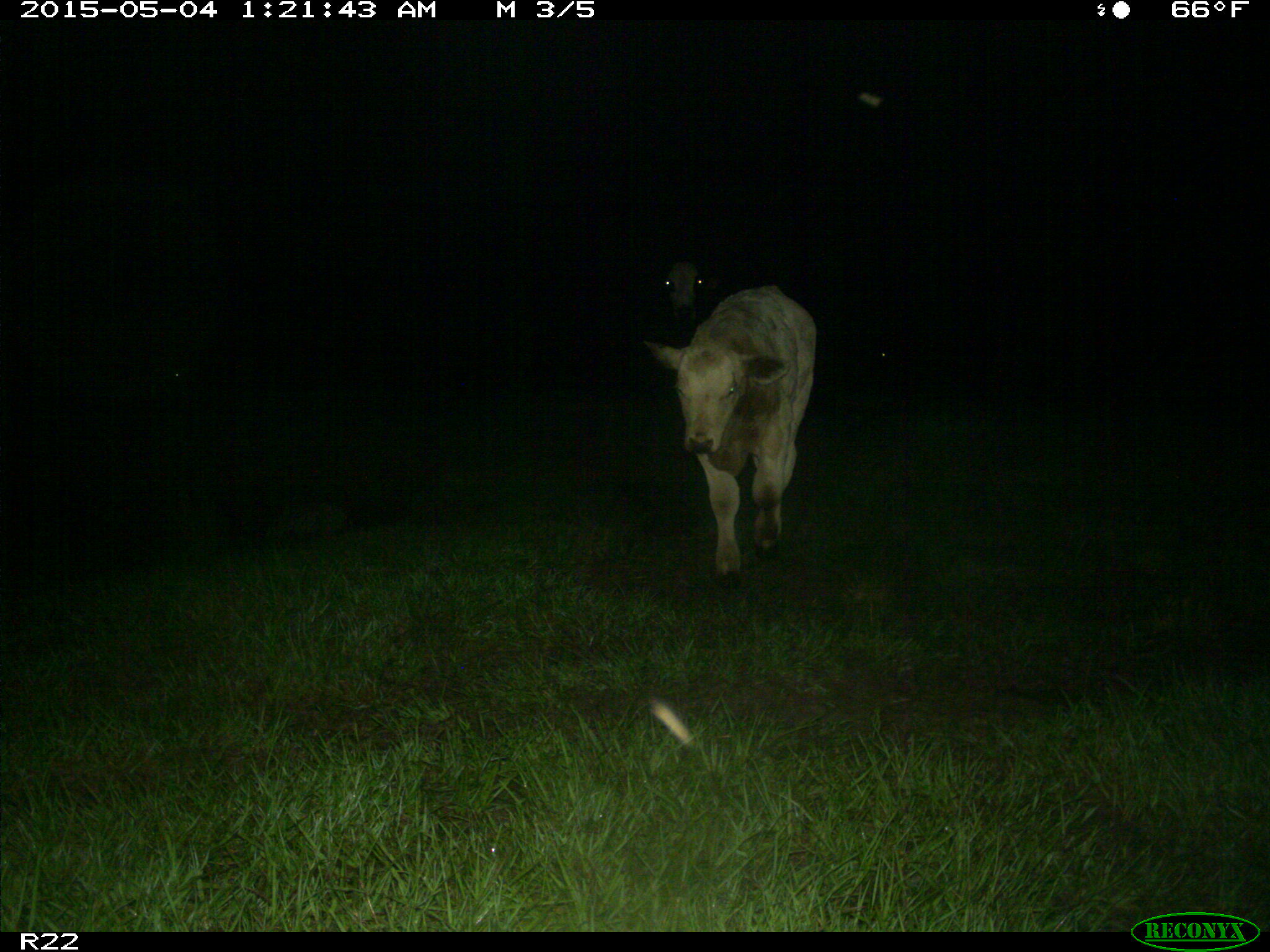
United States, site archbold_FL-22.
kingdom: Animalia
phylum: Chordata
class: Mammalia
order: Artiodactyla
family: Bovidae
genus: Bos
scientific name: Bos taurus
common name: domestic cow